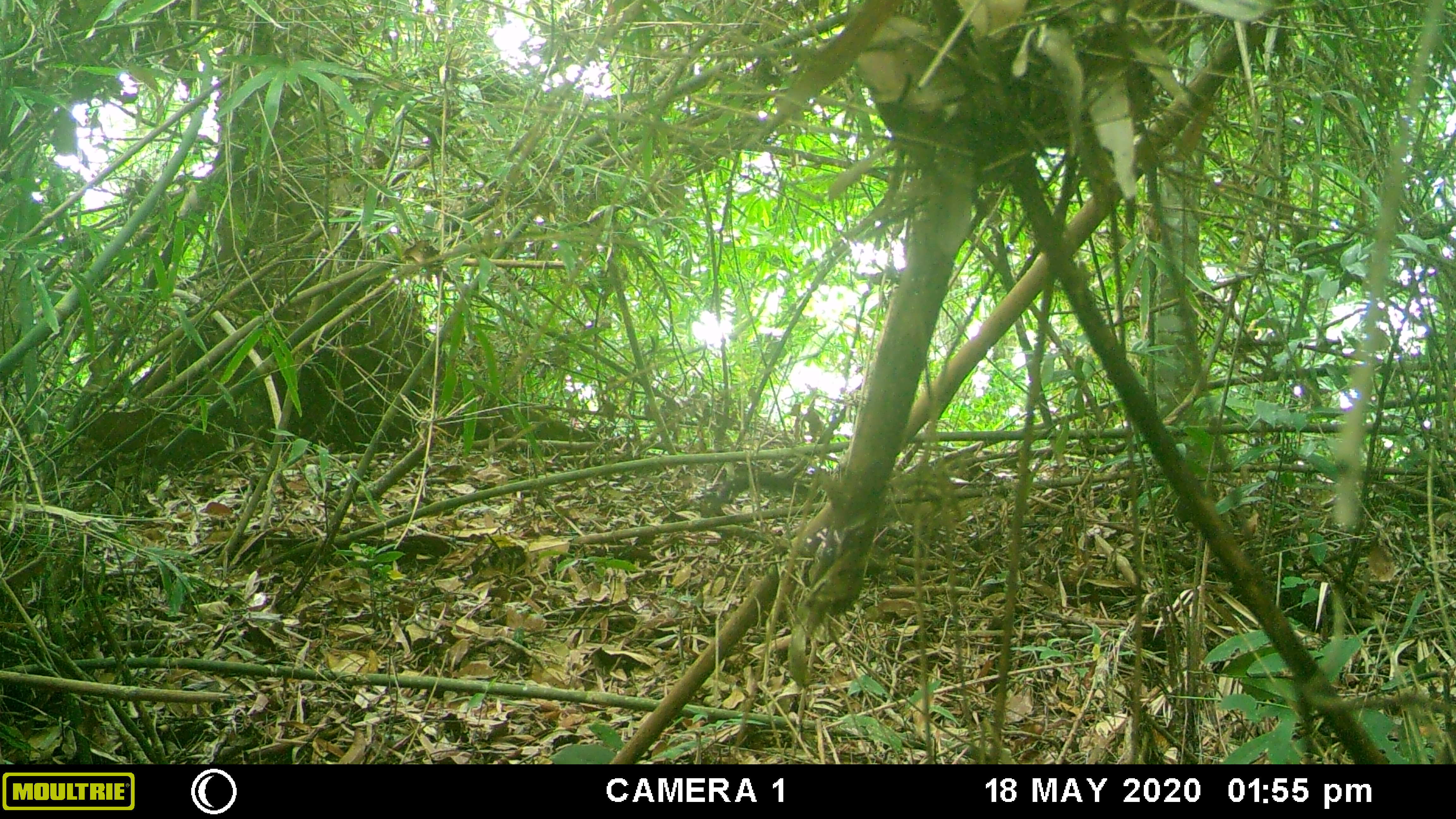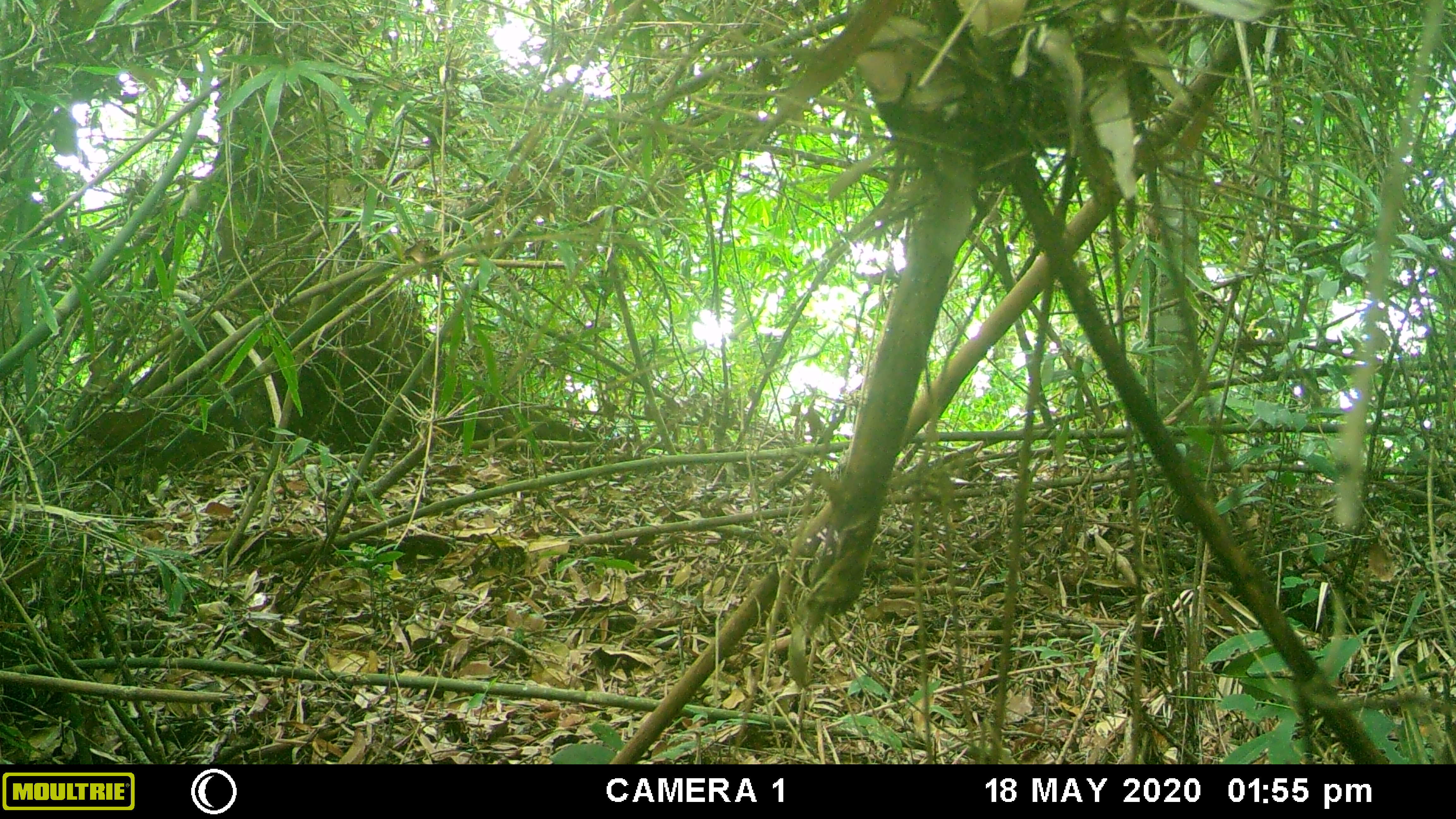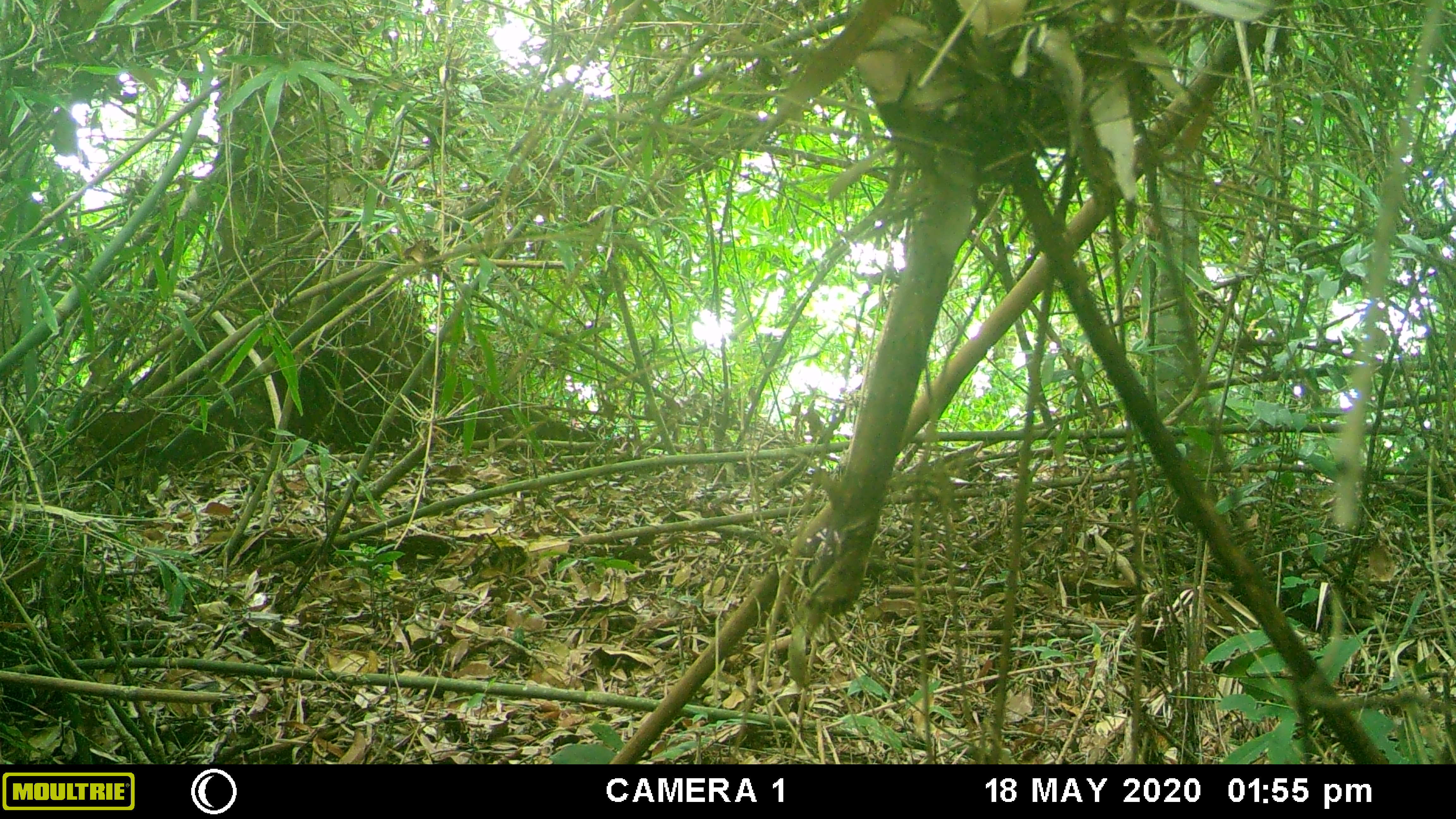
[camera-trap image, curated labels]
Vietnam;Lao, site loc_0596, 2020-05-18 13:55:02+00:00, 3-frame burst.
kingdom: Animalia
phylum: Chordata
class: Mammalia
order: Carnivora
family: Mustelidae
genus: Martes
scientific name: Martes flavigula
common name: yellow-throated marten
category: yellow throated marten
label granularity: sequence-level